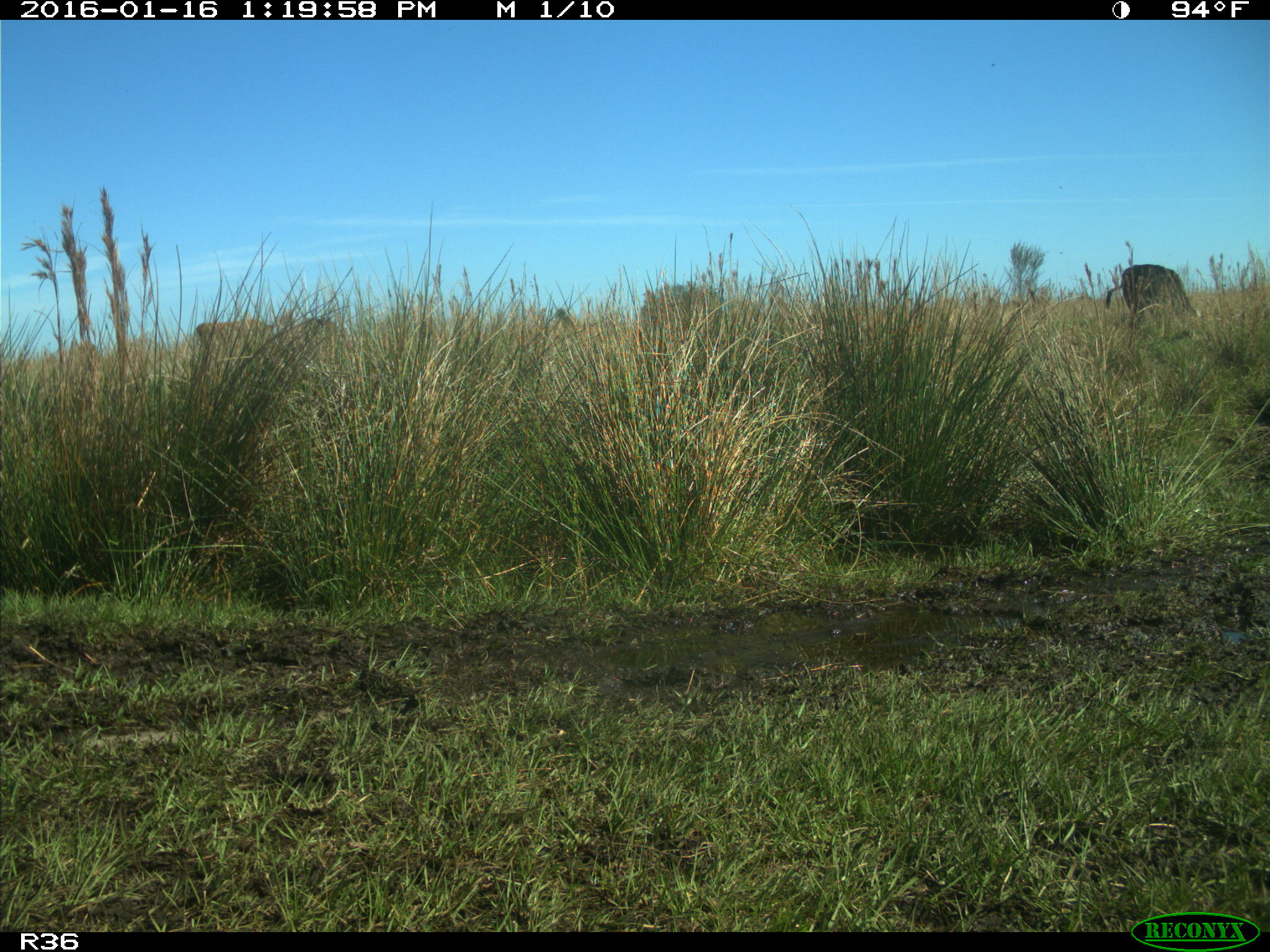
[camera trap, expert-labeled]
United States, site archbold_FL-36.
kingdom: Animalia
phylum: Chordata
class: Mammalia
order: Artiodactyla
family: Bovidae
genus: Bos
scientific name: Bos taurus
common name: domestic cow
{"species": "Bos taurus (domestic cow)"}